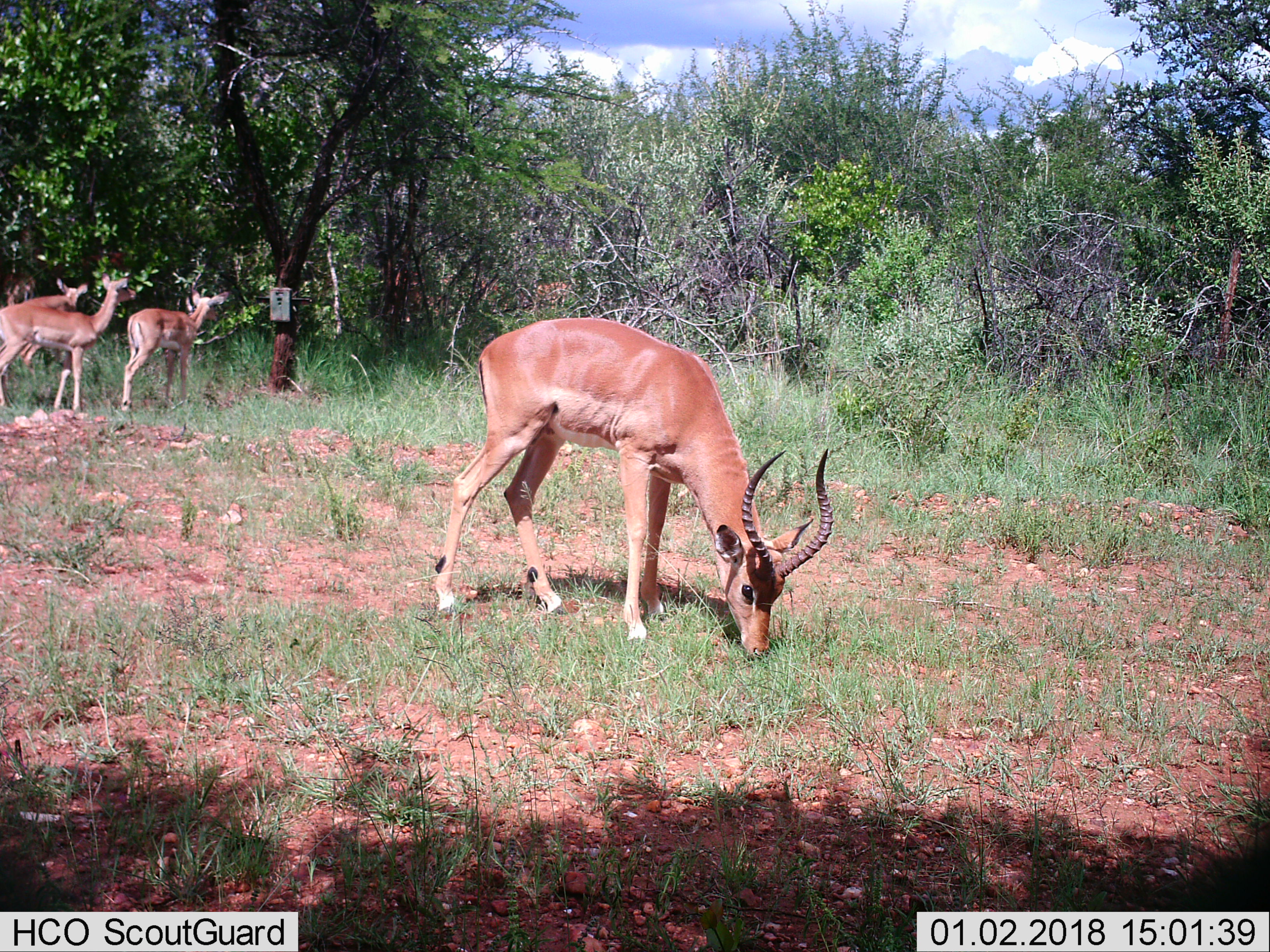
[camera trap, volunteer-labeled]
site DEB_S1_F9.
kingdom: Animalia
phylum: Chordata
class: Mammalia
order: Artiodactyla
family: Bovidae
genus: Aepyceros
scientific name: Aepyceros melampus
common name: impala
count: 4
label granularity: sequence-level